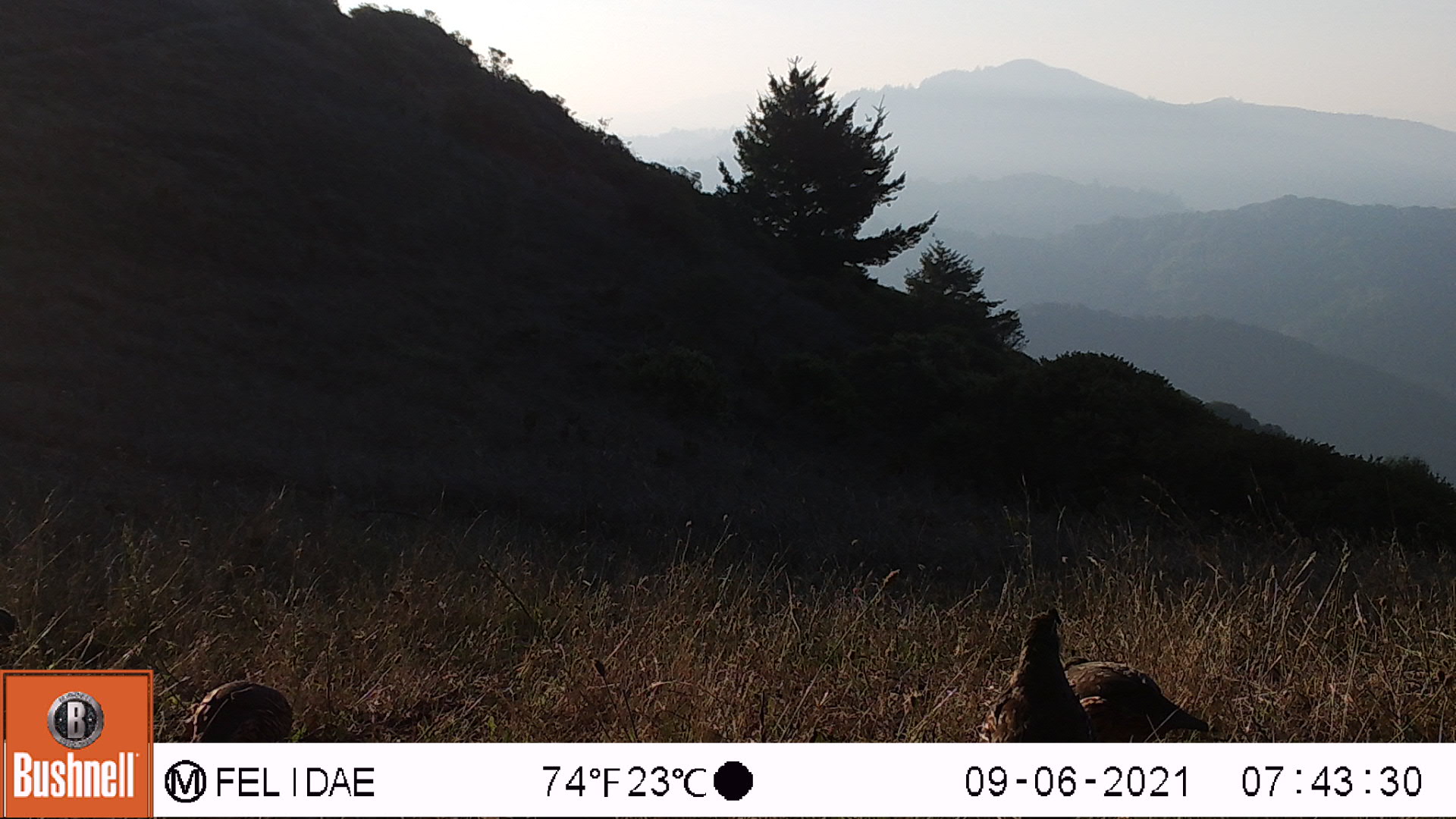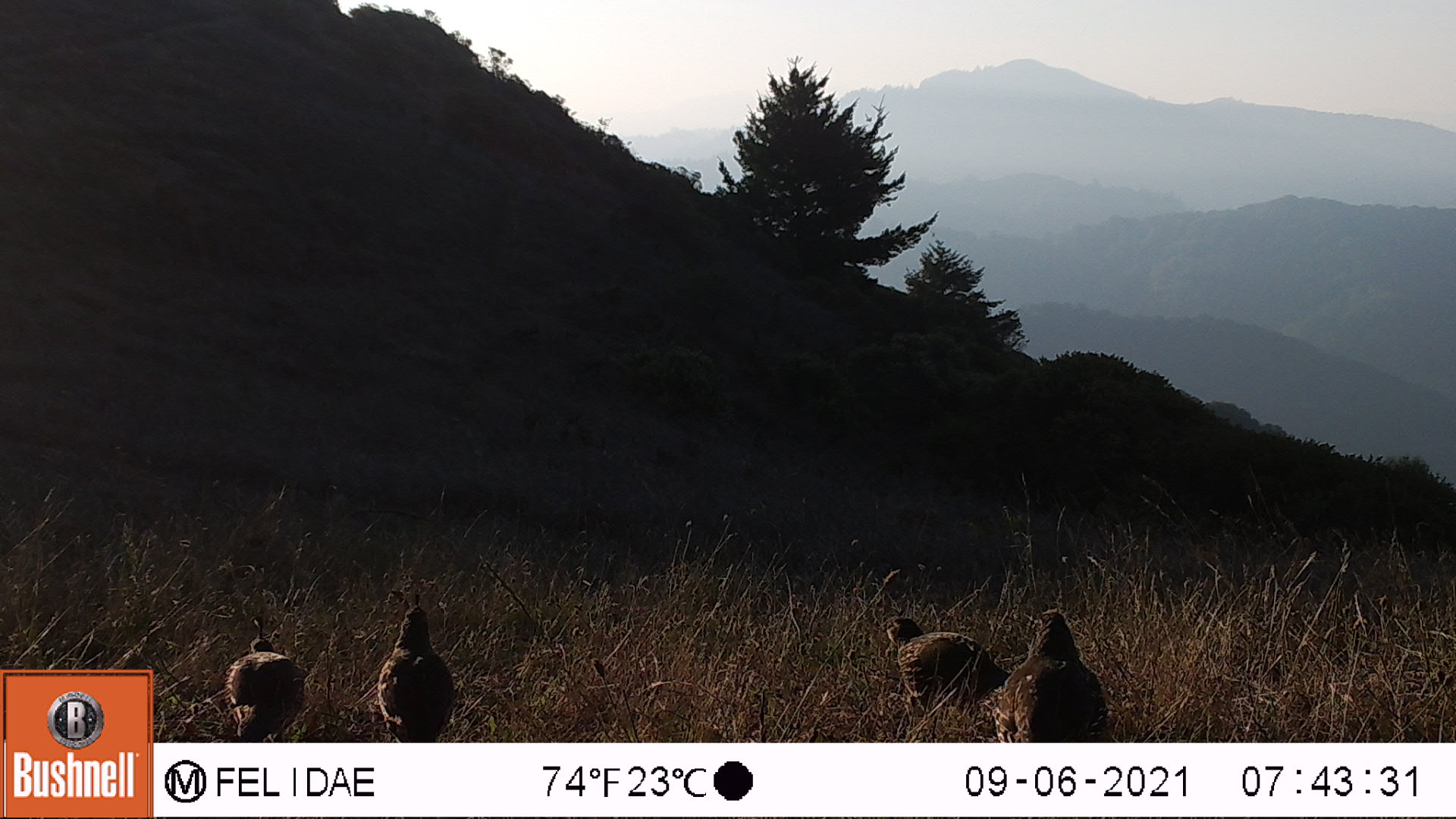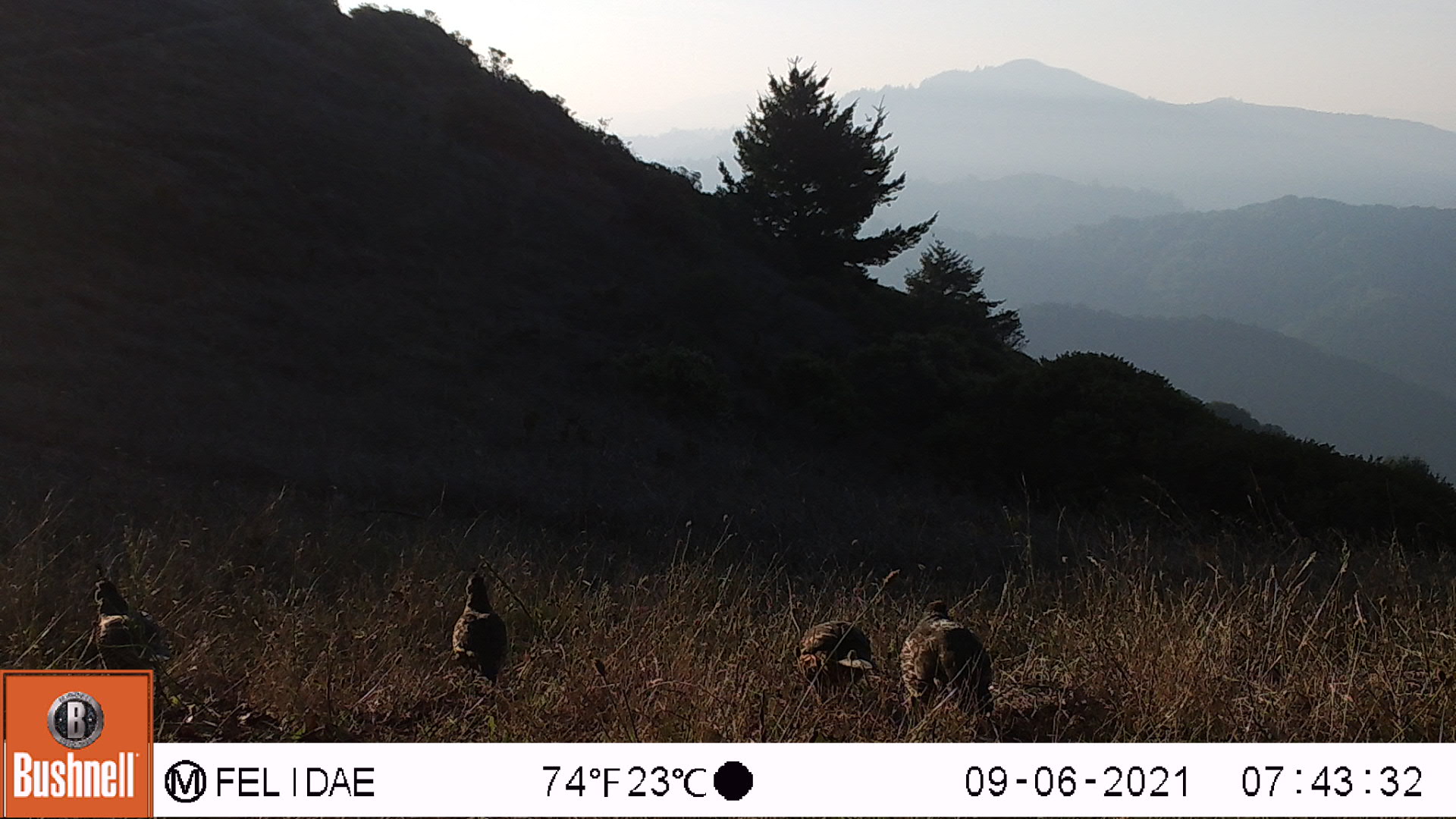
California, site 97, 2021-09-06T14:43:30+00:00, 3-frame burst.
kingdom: Animalia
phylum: Chordata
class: Aves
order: Galliformes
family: Odontophoridae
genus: Callipepla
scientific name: Callipepla californica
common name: california quail